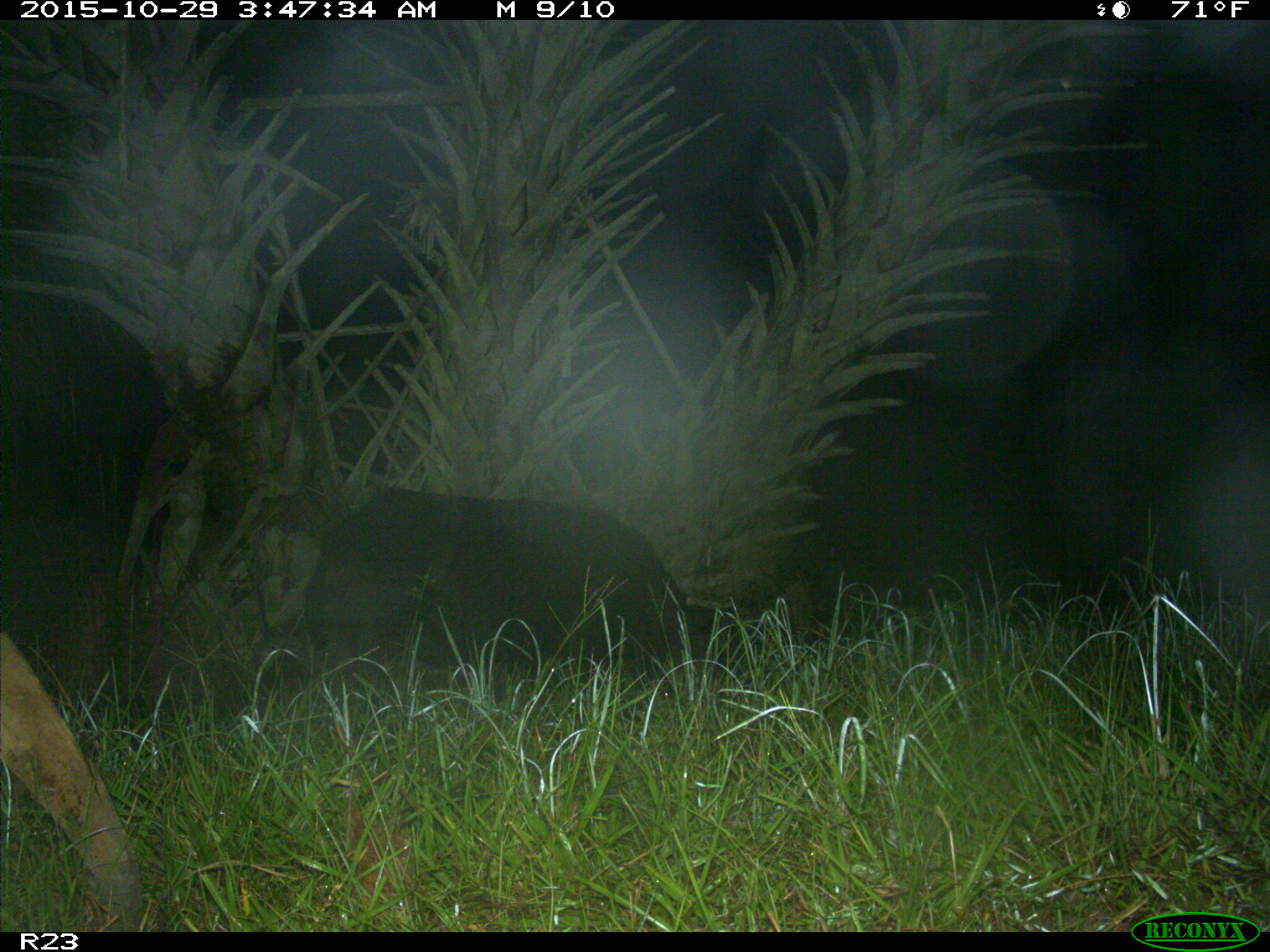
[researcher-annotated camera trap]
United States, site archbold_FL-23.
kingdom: Animalia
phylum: Chordata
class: Mammalia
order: Artiodactyla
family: Suidae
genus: Sus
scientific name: Sus scrofa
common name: wild boar